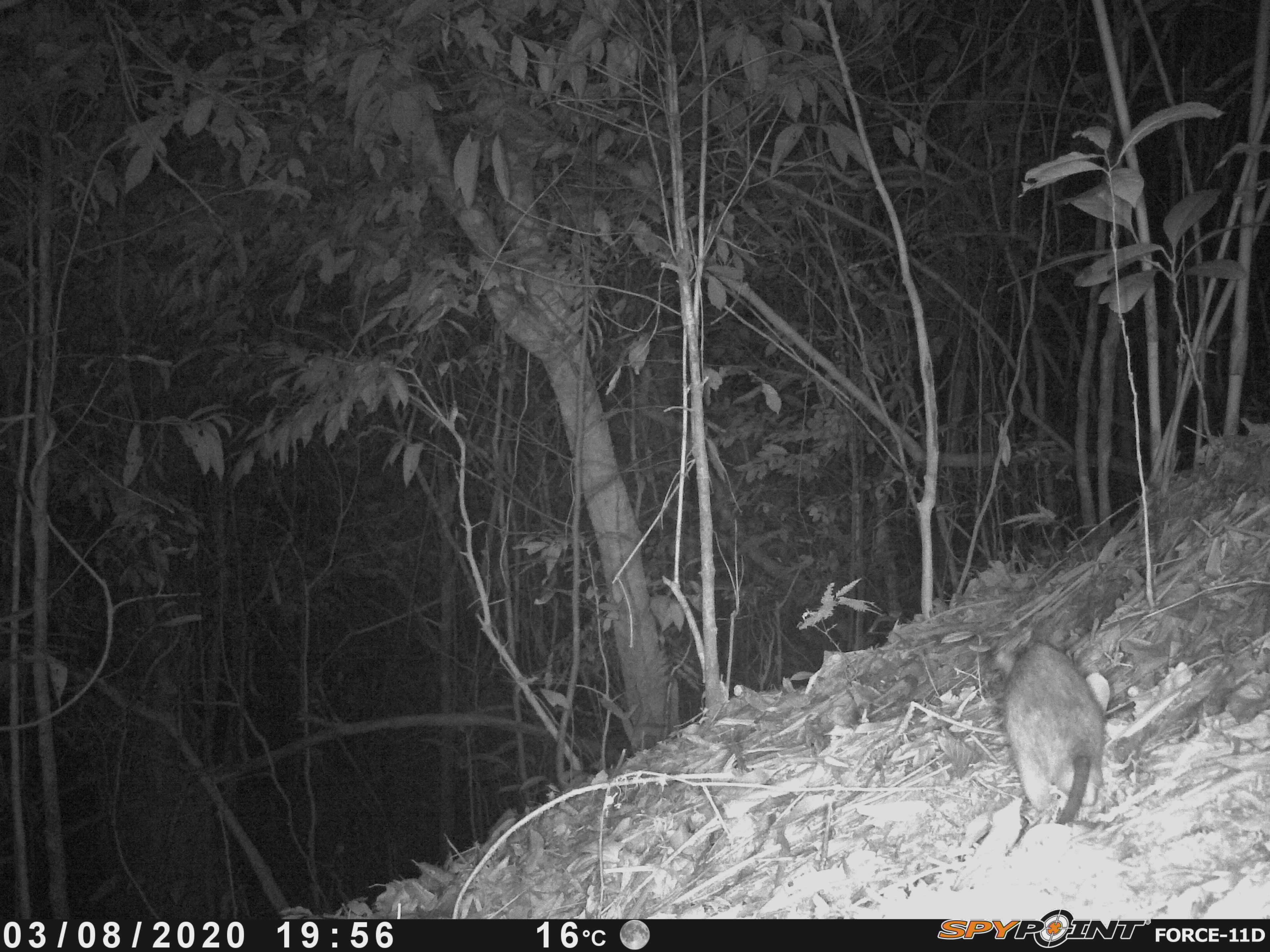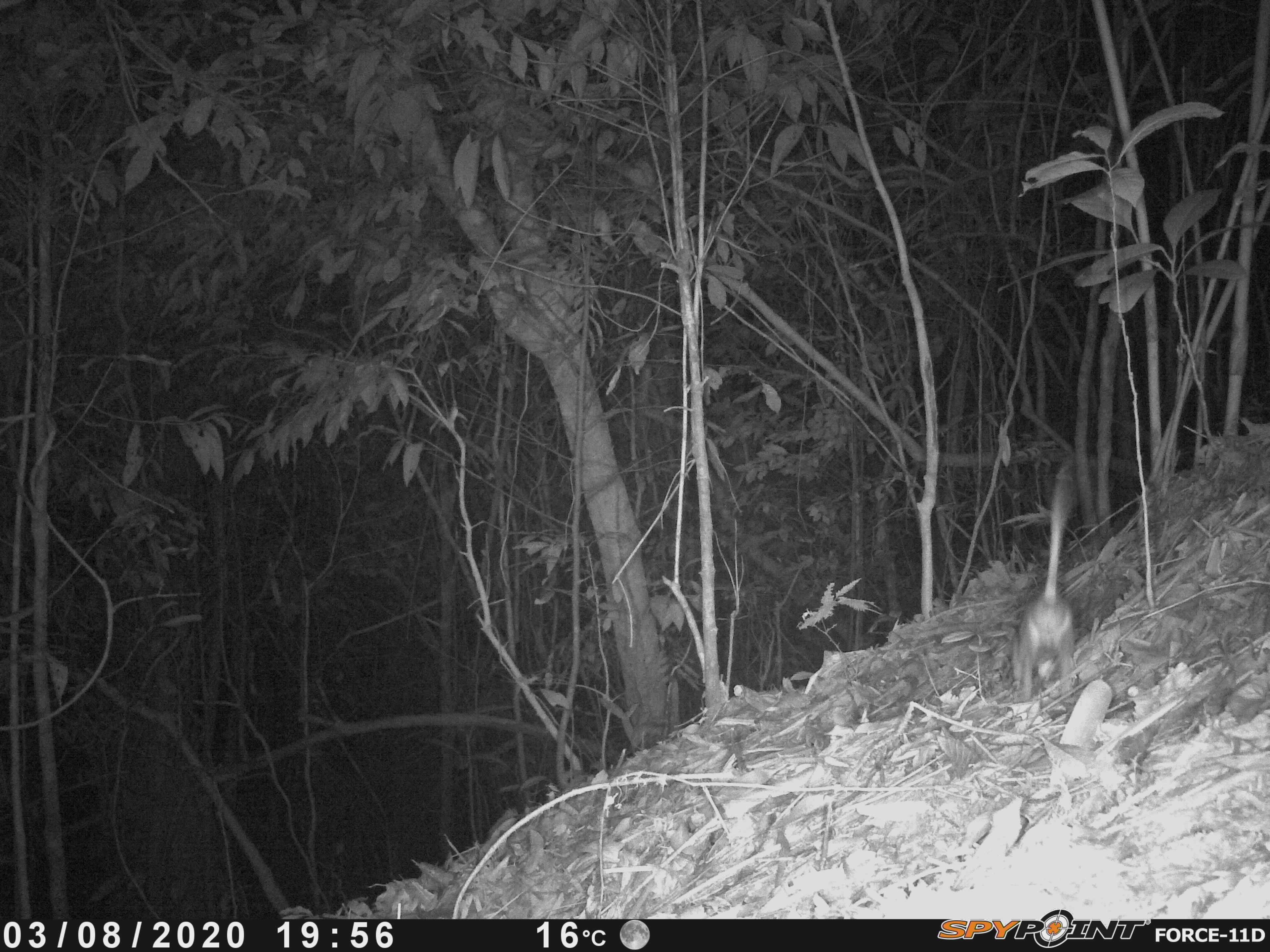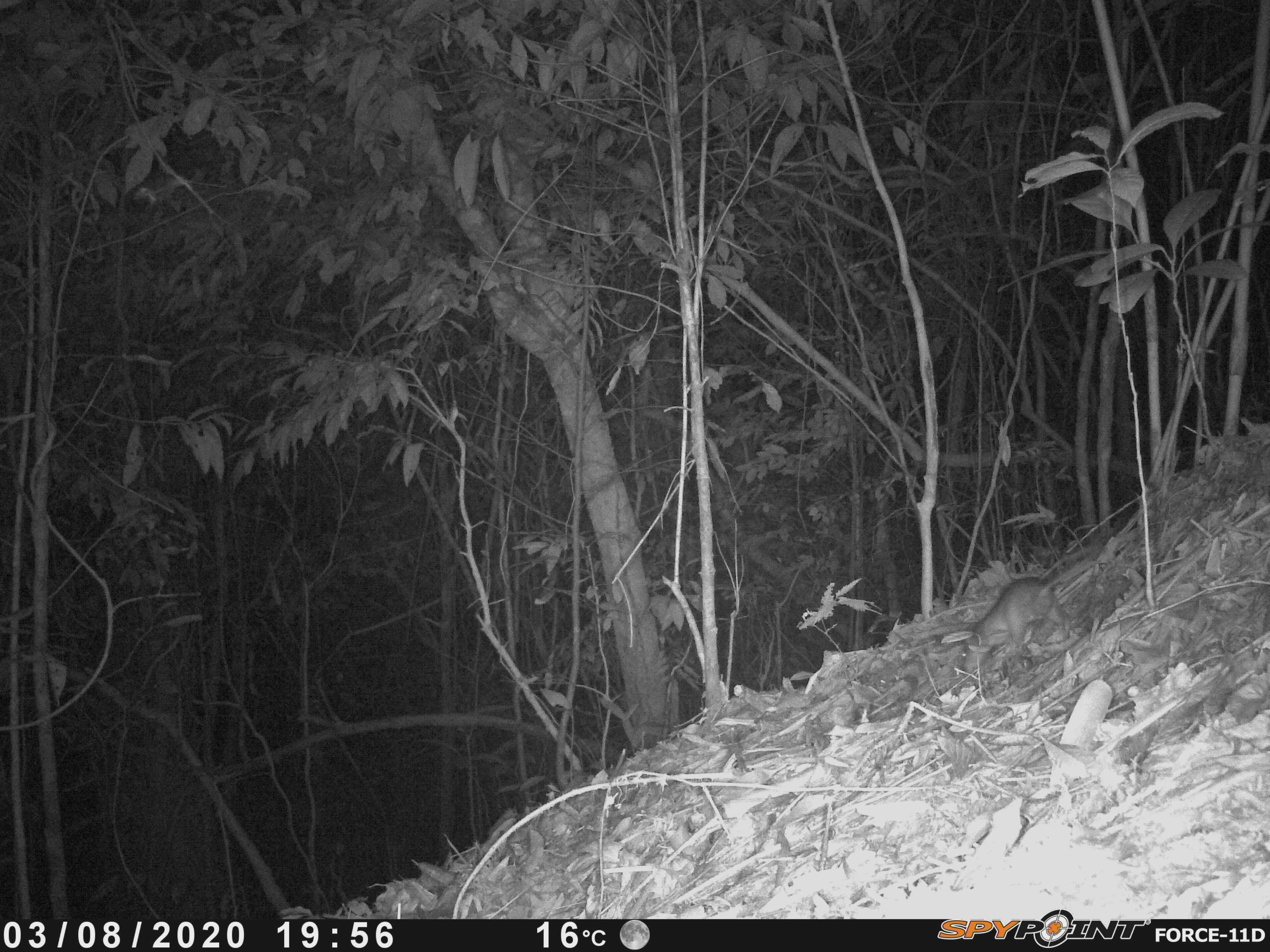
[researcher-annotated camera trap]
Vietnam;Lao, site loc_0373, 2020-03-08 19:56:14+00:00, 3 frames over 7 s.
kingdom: Animalia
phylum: Chordata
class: Mammalia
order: Rodentia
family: Muridae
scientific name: Muridae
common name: old-world mice and rats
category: unidentified murid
Unidentified murid (old-world mice and rats) (Muridae). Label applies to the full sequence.